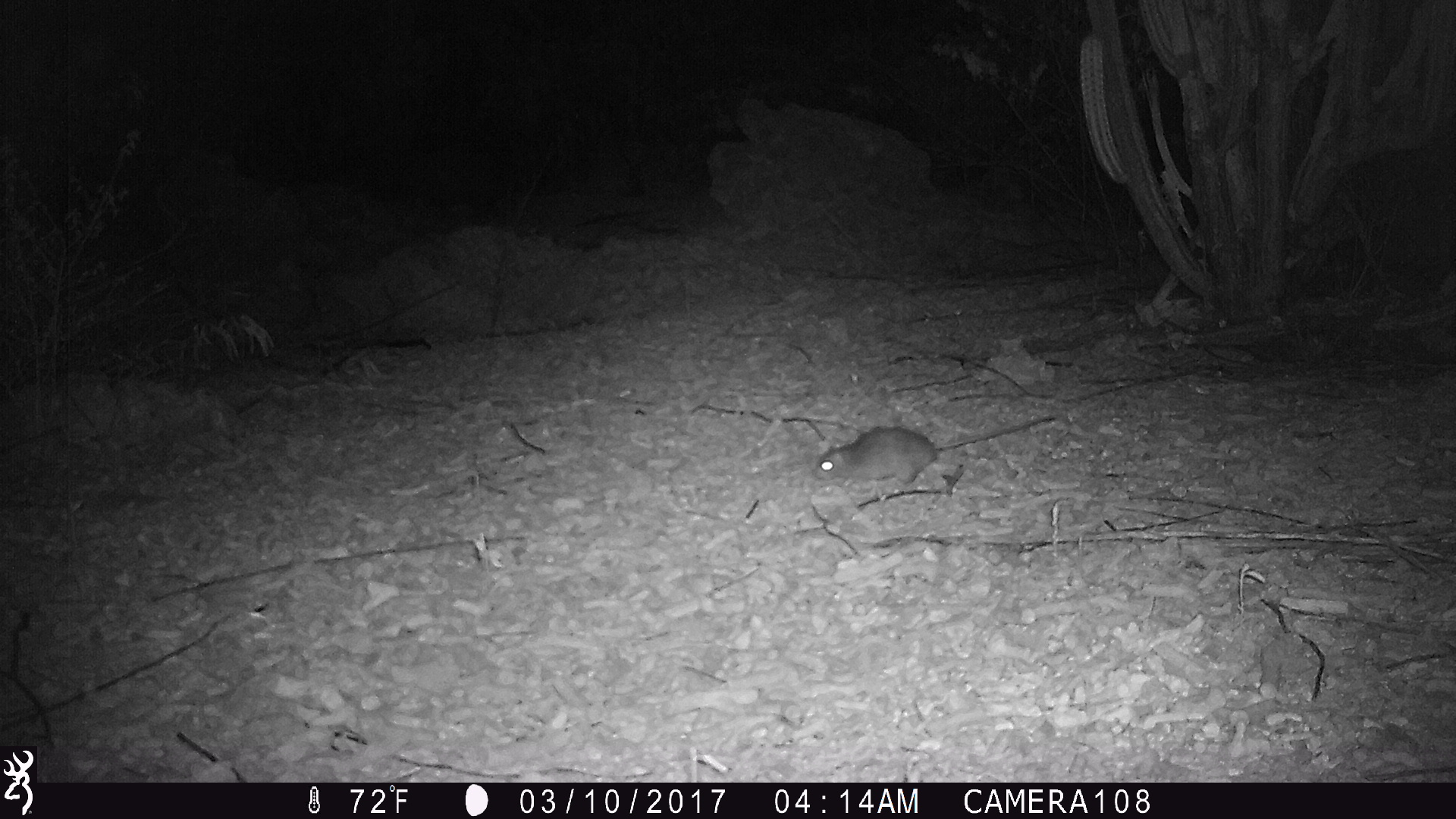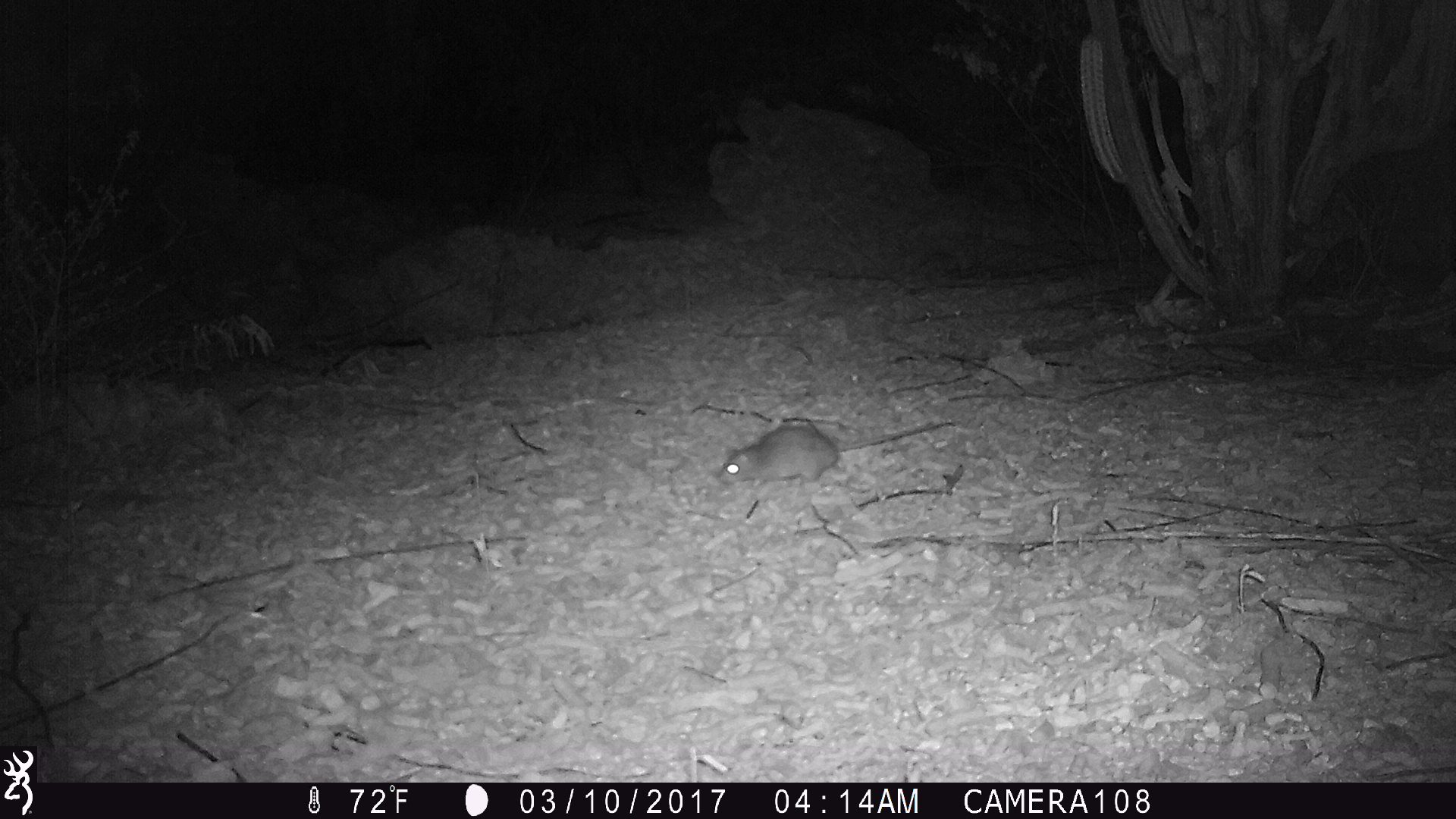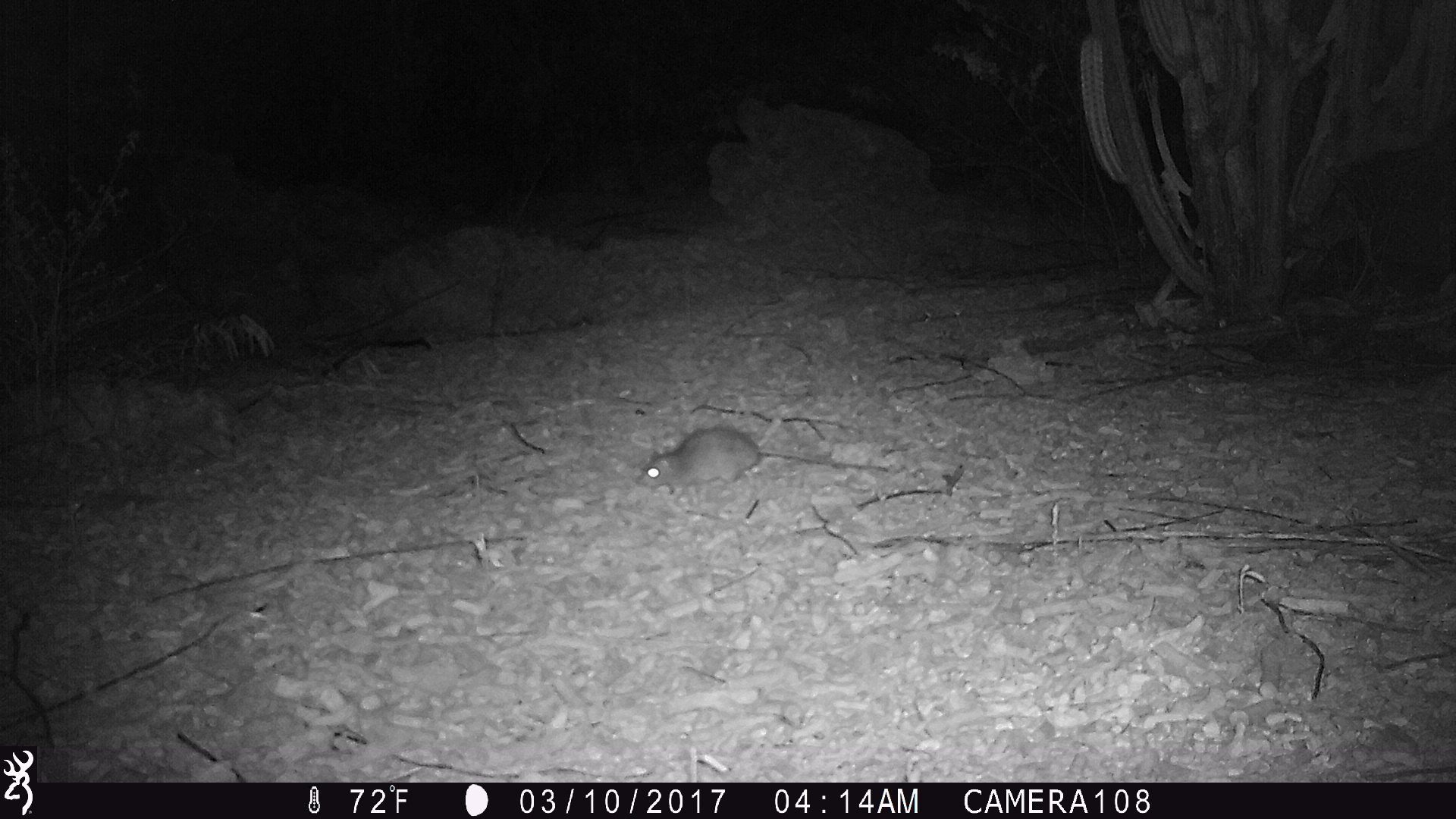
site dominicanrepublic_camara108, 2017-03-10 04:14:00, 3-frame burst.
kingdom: Animalia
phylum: Chordata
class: Mammalia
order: Rodentia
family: Muridae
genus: Rattus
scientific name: Rattus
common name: rat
Rat (Rattus).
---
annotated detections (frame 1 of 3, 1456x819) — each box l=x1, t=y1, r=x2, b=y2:
rat: l=810, t=412, r=1063, b=495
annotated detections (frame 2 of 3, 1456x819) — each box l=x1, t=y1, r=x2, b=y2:
rat: l=716, t=417, r=958, b=488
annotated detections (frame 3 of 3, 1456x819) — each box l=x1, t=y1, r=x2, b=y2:
rat: l=637, t=424, r=863, b=494